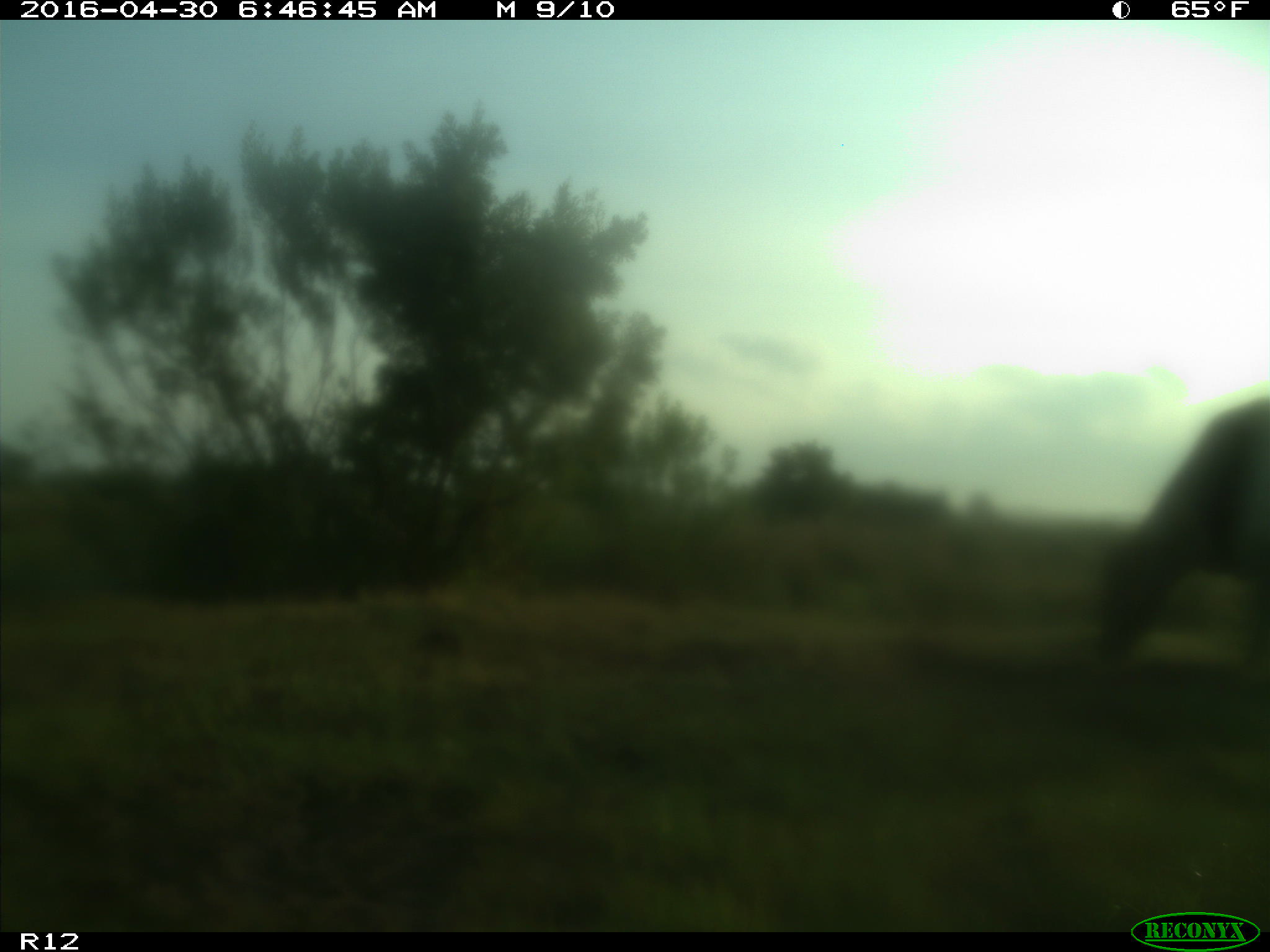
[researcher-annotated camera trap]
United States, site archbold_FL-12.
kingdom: Animalia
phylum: Chordata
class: Mammalia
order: Artiodactyla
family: Bovidae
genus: Bos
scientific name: Bos taurus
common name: domestic cow